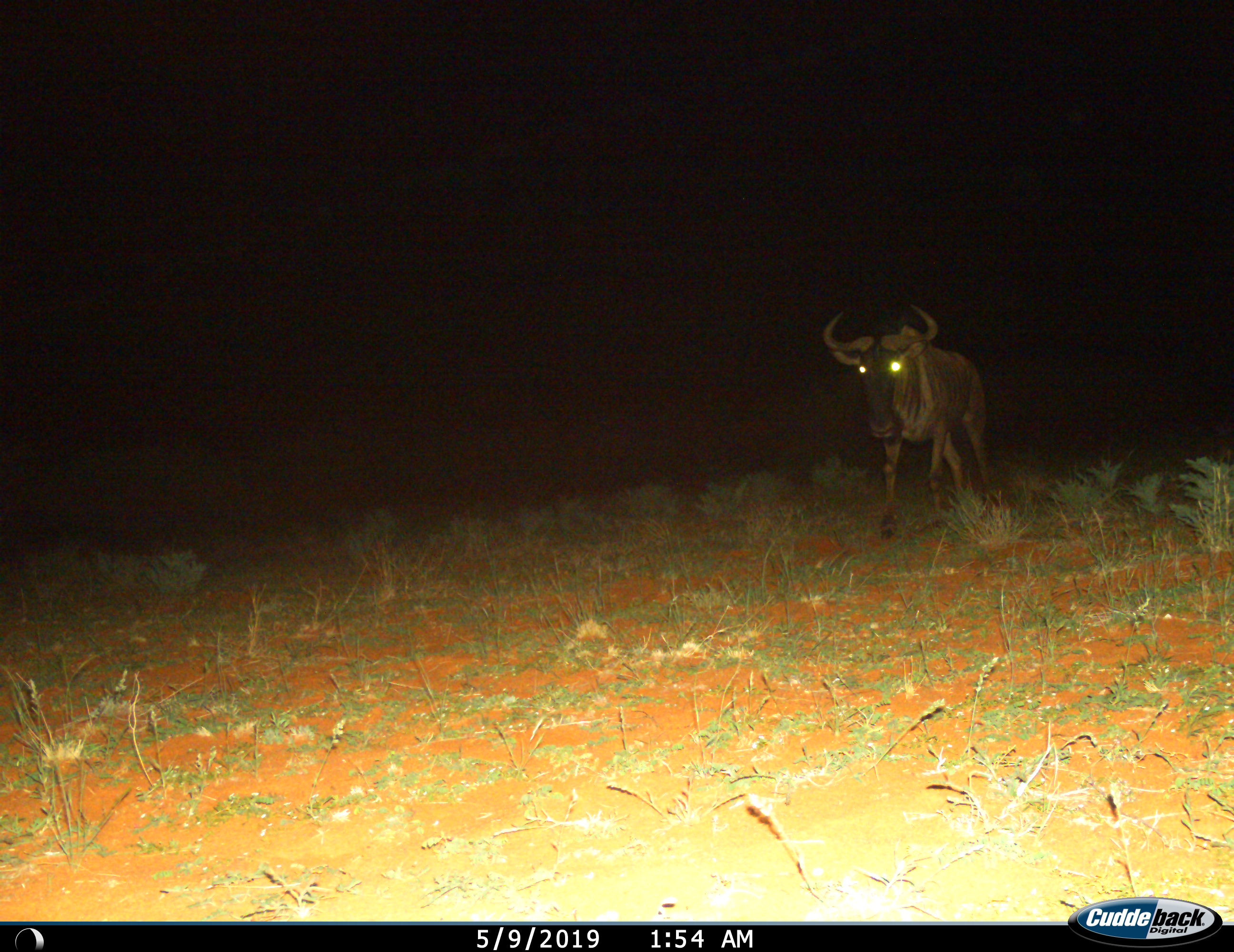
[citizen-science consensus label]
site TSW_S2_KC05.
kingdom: Animalia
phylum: Chordata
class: Mammalia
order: Artiodactyla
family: Bovidae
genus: Connochaetes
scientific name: Connochaetes taurinus taurinus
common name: blue wildebeest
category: wildebeestblue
Wildebeestblue (blue wildebeest) (Connochaetes taurinus taurinus), count 1. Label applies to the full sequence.